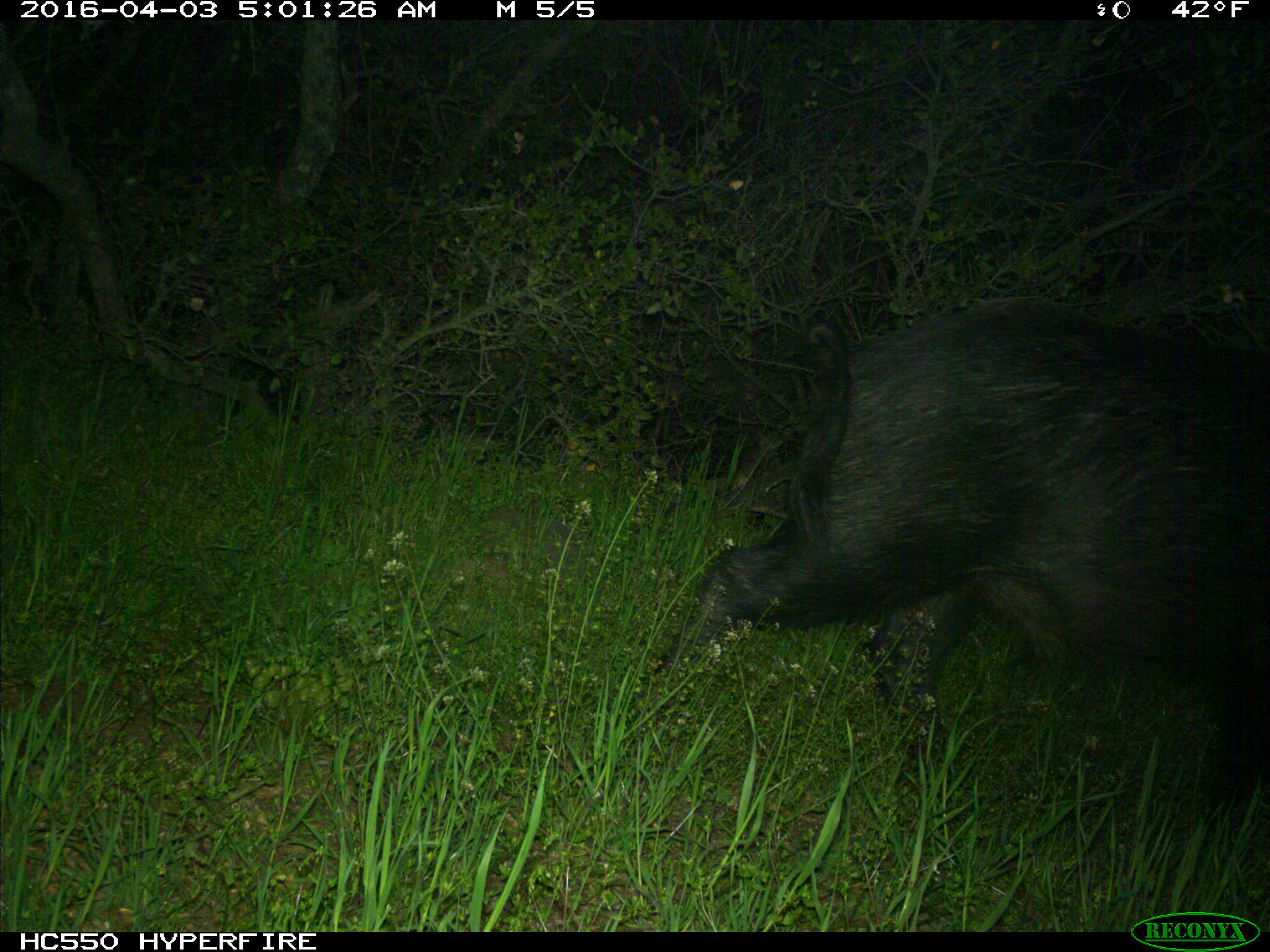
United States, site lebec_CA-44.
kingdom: Animalia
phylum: Chordata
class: Mammalia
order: Artiodactyla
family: Suidae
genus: Sus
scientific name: Sus scrofa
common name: wild boar